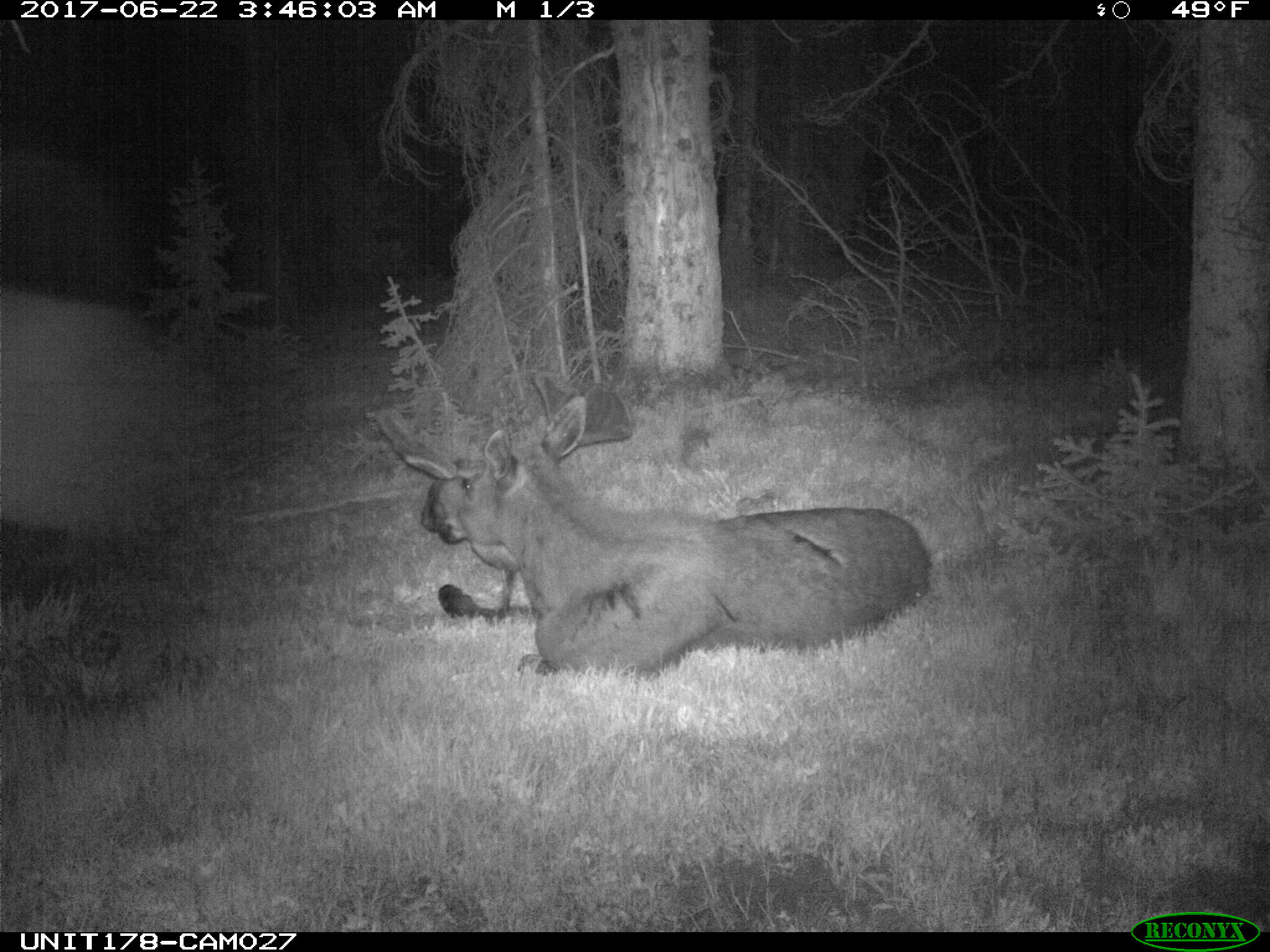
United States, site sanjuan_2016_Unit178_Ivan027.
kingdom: Animalia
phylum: Chordata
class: Mammalia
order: Artiodactyla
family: Cervidae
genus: Alces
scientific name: Alces alces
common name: moose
Alces alces (moose).